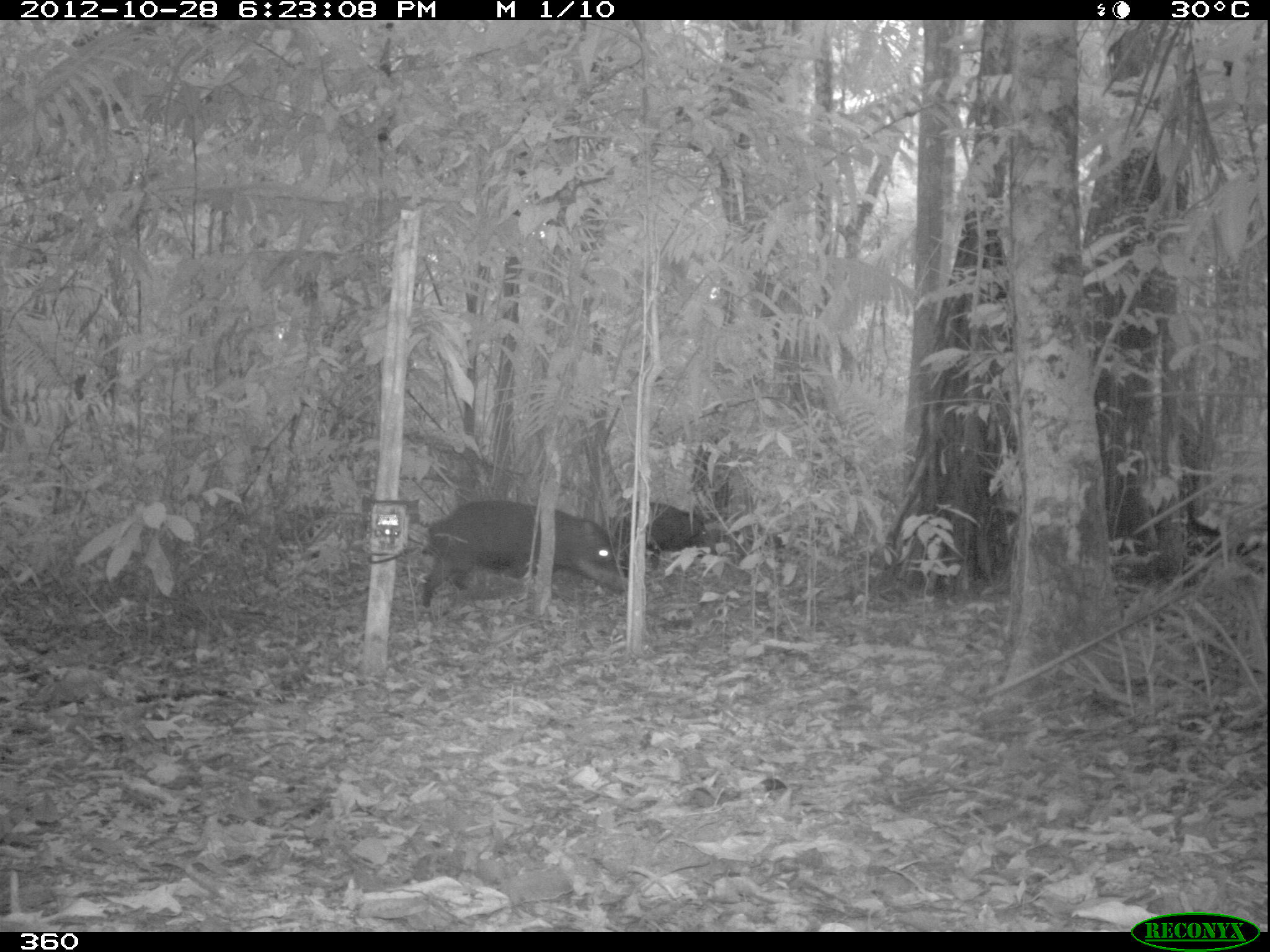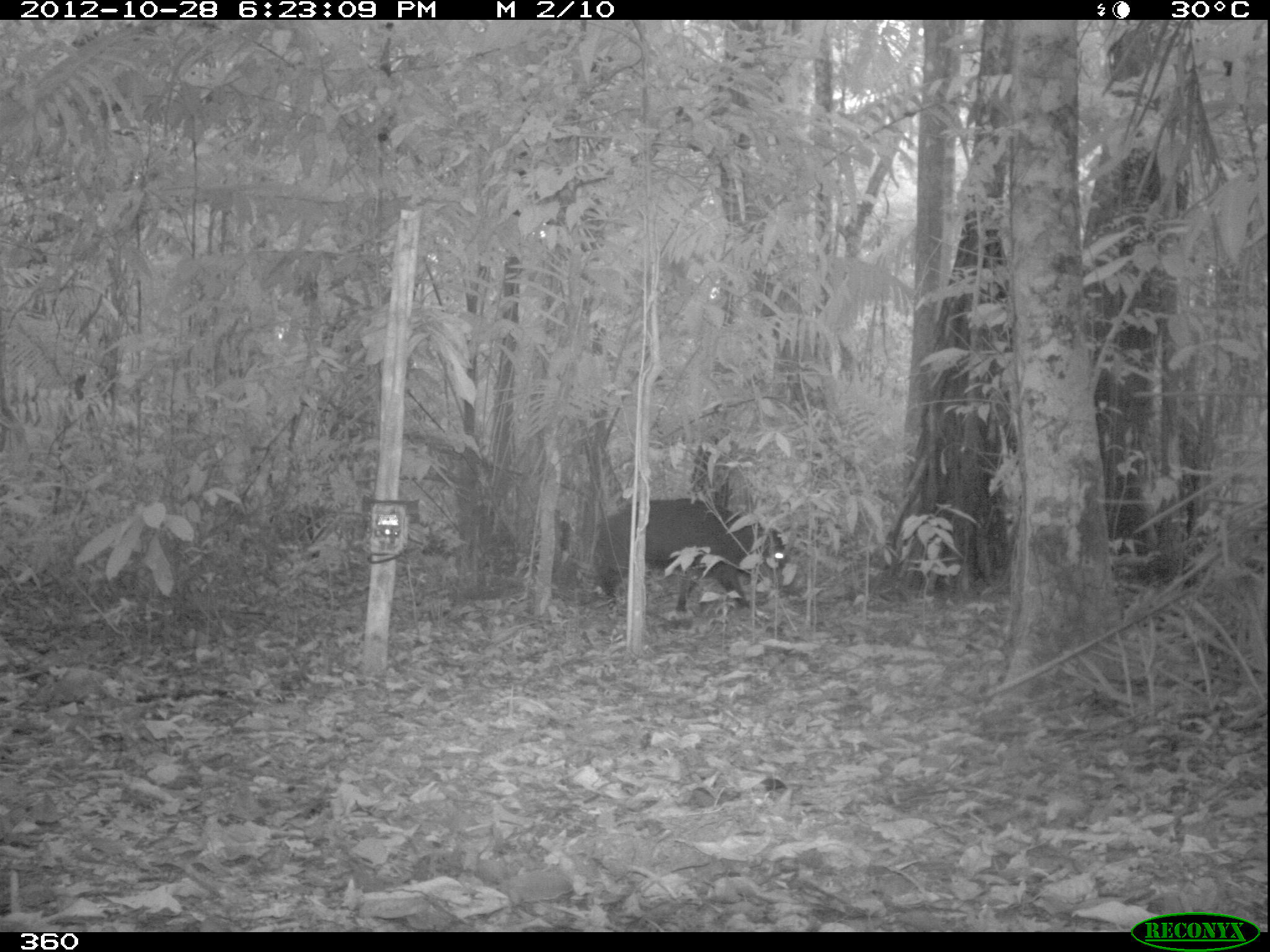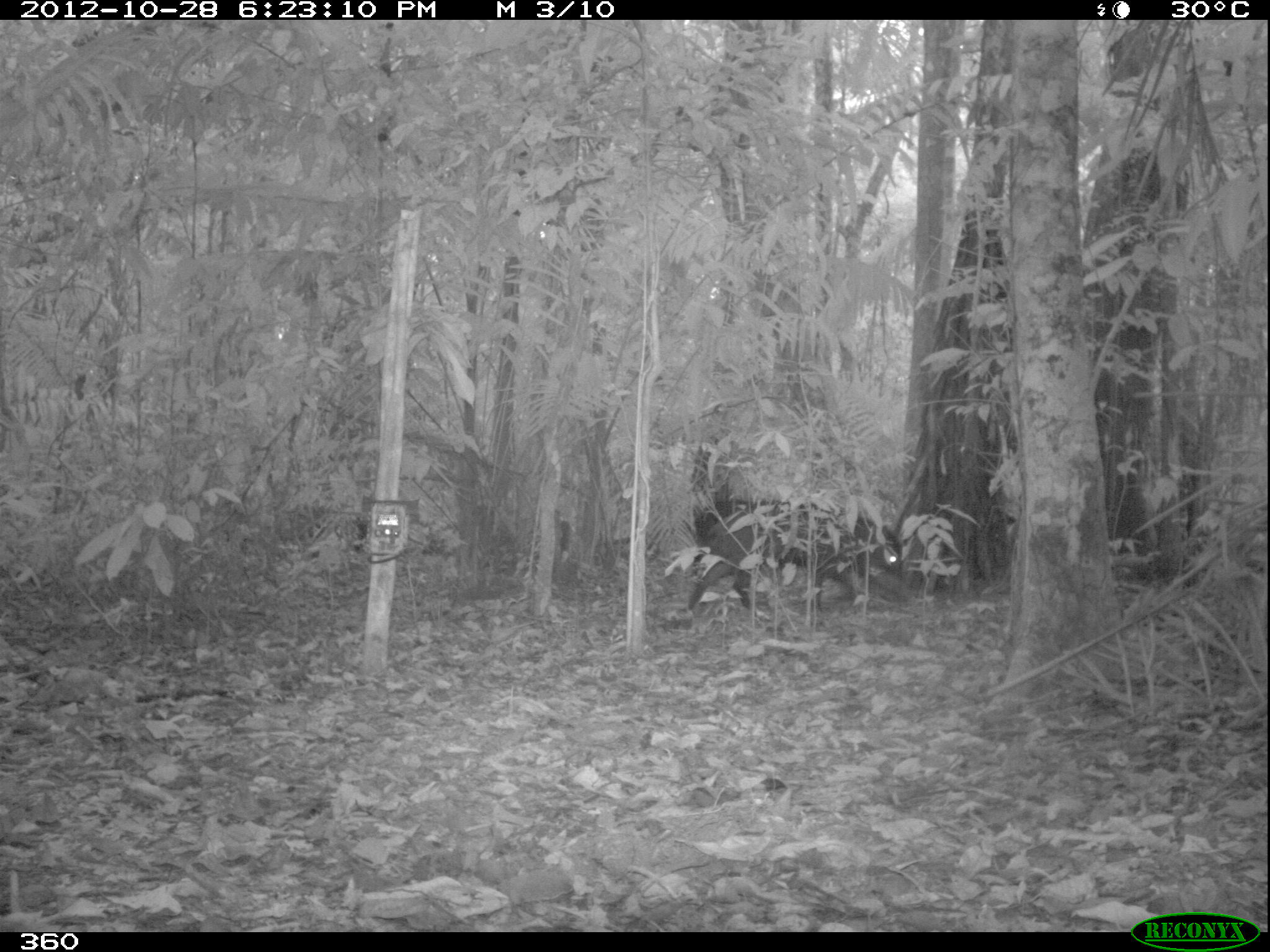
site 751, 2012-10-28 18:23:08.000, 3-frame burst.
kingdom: Animalia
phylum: Chordata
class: Mammalia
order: Artiodactyla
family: Tayassuidae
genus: Tayassu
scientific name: Tayassu pecari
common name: white-lipped peccary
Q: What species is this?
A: Tayassu pecari (white-lipped peccary).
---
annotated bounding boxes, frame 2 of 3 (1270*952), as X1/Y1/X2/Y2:
tayassu pecari: 591/497/785/617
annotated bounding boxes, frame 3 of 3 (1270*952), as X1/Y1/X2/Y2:
tayassu pecari: 684/496/905/613